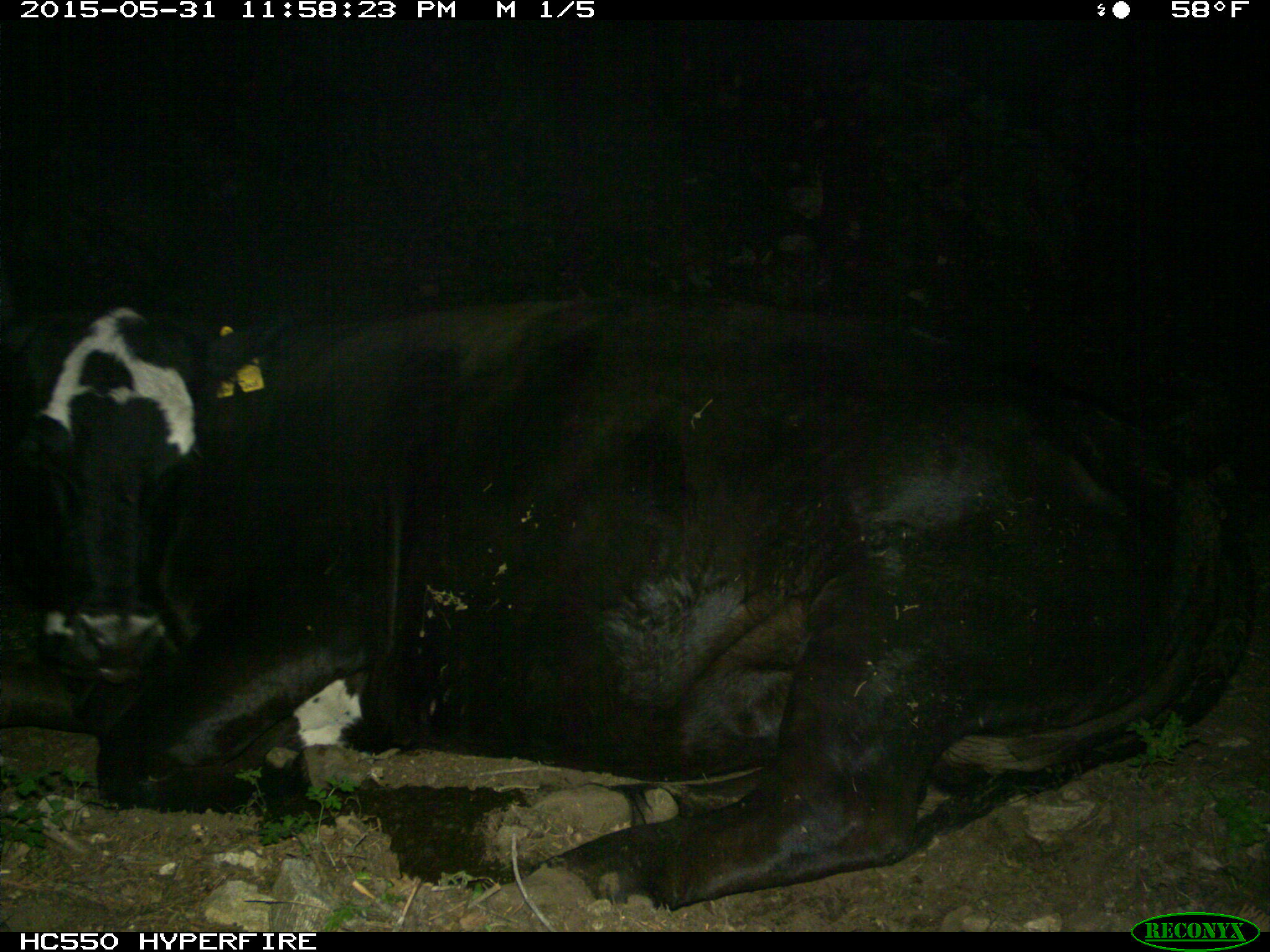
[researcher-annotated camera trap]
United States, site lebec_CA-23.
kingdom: Animalia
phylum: Chordata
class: Mammalia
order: Artiodactyla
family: Bovidae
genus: Bos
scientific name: Bos taurus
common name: domestic cow